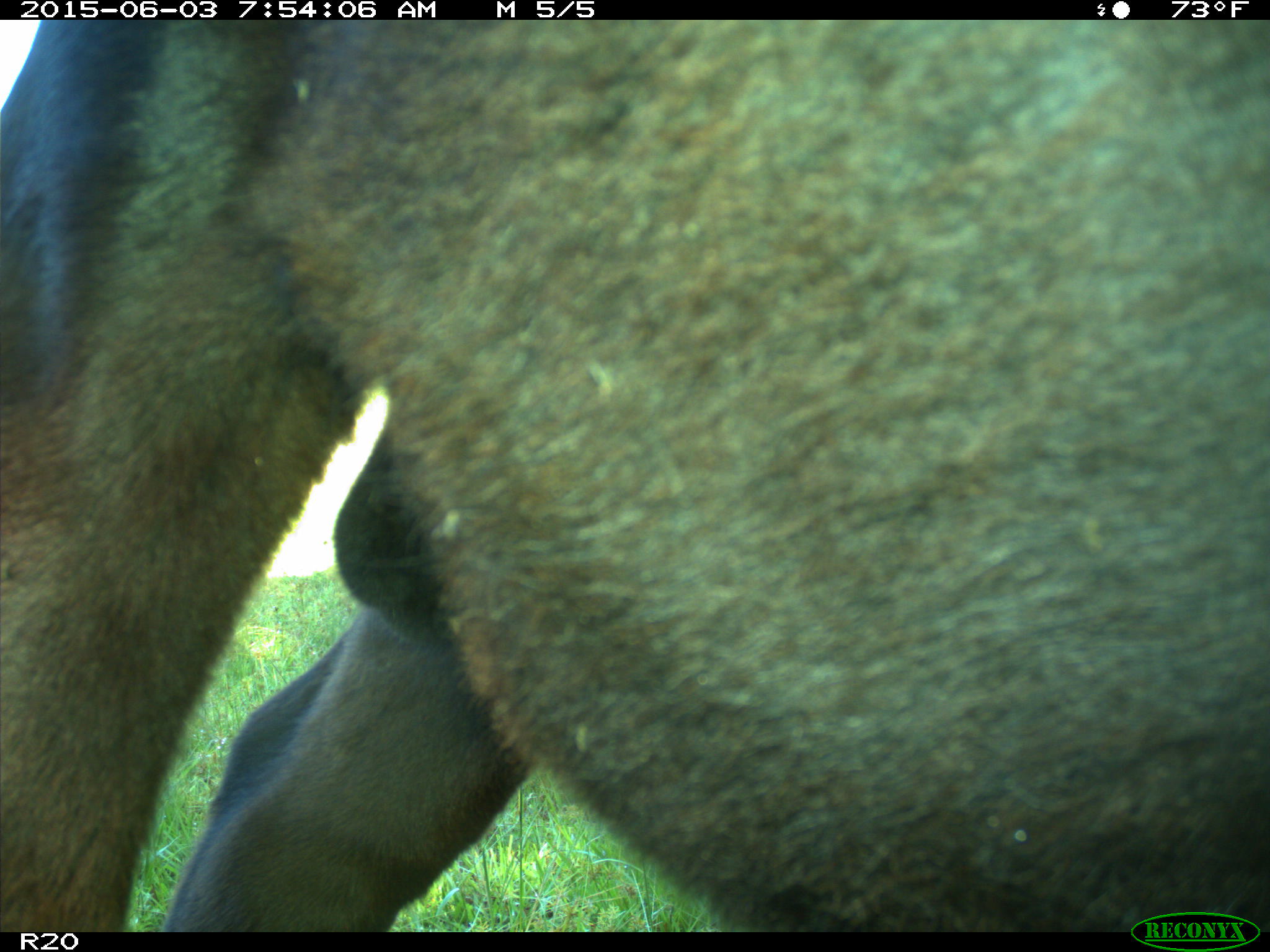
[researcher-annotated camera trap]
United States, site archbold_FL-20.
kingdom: Animalia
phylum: Chordata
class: Mammalia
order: Artiodactyla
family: Bovidae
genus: Bos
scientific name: Bos taurus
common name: domestic cow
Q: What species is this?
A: Bos taurus (domestic cow).